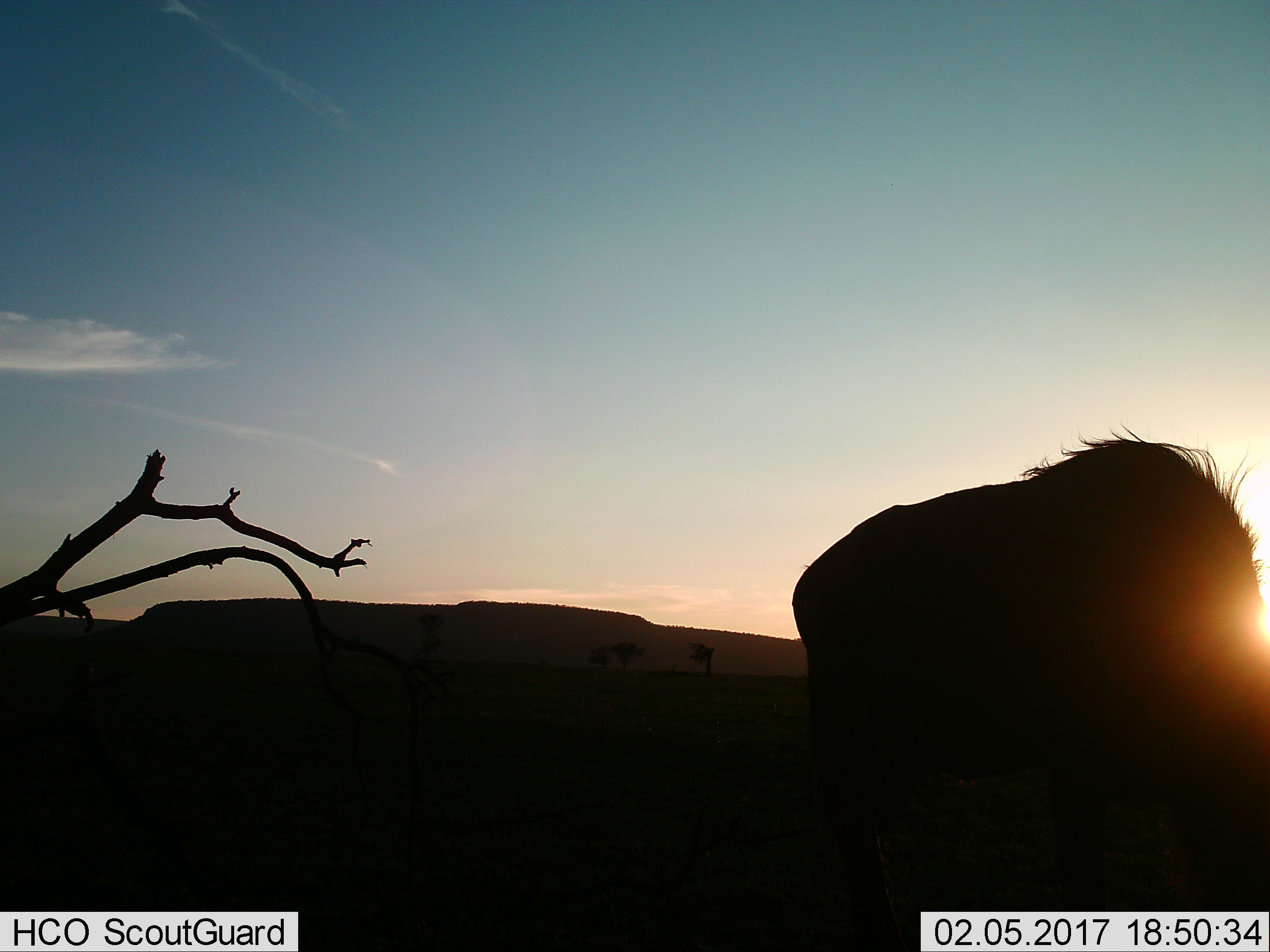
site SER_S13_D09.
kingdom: Animalia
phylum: Chordata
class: Mammalia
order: Artiodactyla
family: Bovidae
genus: Connochaetes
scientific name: Connochaetes taurinus taurinus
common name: blue wildebeest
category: wildebeestblue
Wildebeestblue (blue wildebeest) (Connochaetes taurinus taurinus), count 1. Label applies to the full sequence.